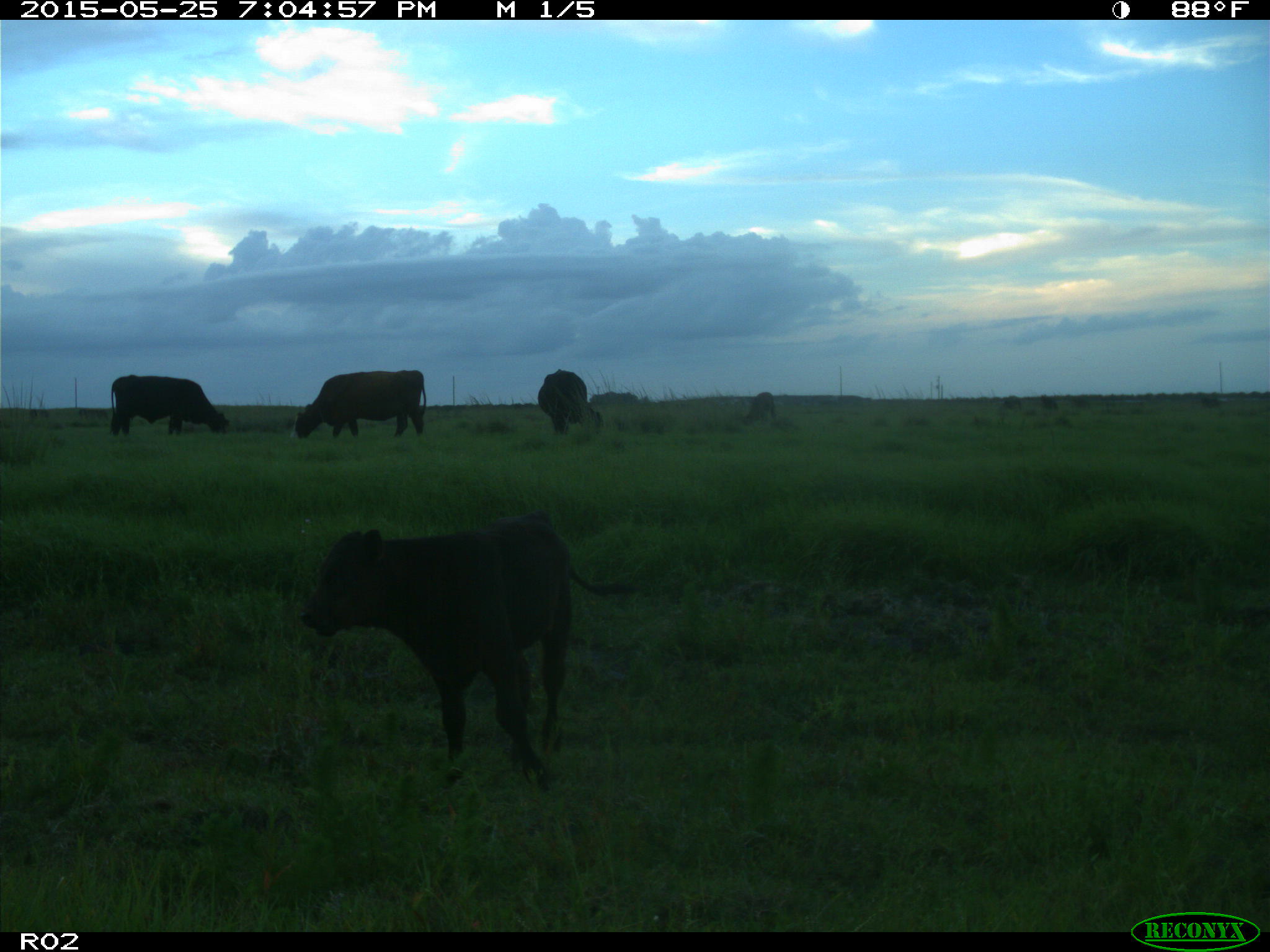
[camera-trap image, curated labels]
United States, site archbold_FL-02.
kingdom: Animalia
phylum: Chordata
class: Mammalia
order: Artiodactyla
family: Bovidae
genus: Bos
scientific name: Bos taurus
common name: domestic cow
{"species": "Bos taurus (domestic cow)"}